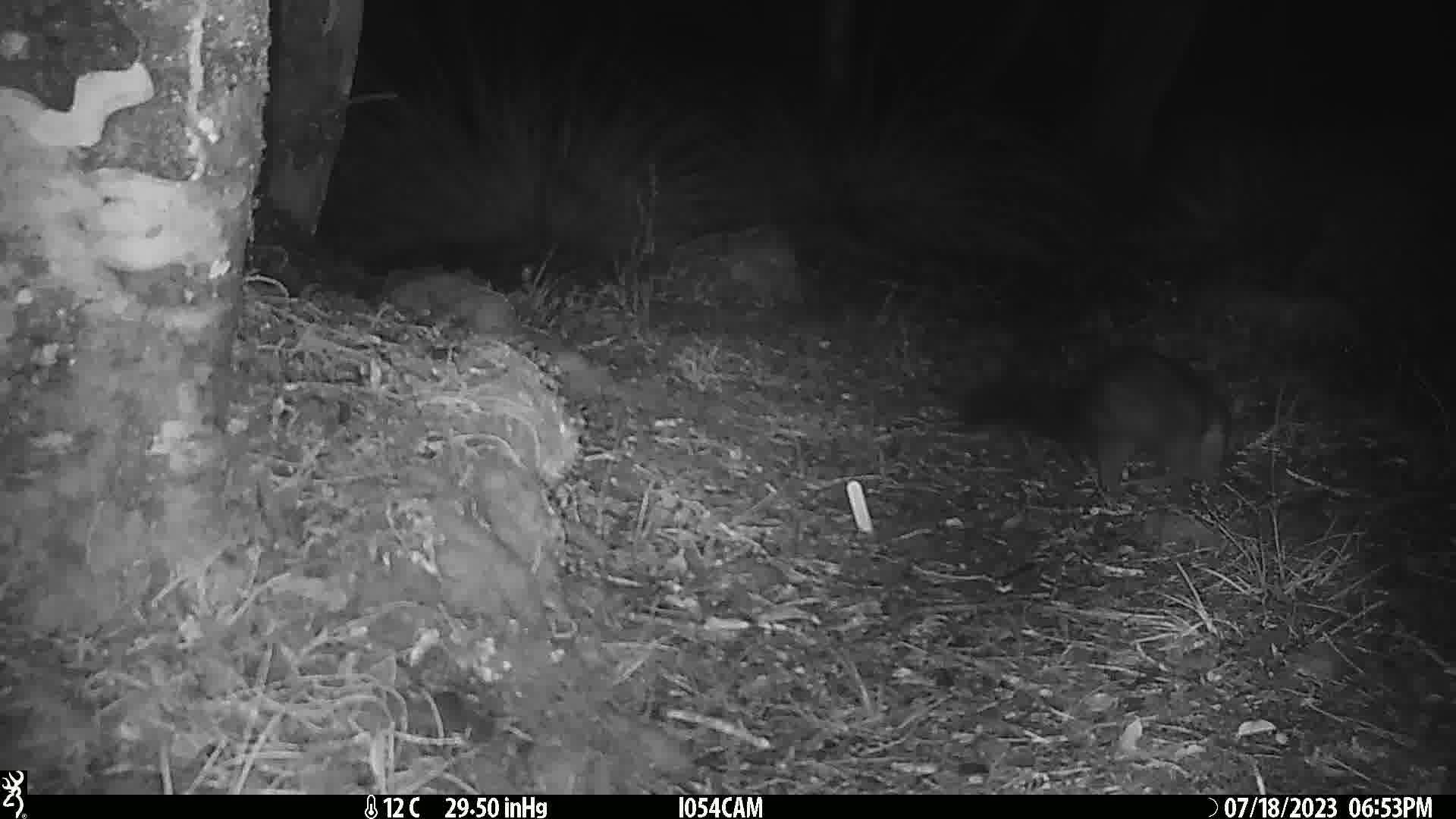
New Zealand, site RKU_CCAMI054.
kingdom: Animalia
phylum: Chordata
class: Mammalia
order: Diprotodontia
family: Phalangeridae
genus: Trichosurus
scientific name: Trichosurus vulpecula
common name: common brushtail possum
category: possum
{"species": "possum (common brushtail possum) (Trichosurus vulpecula)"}